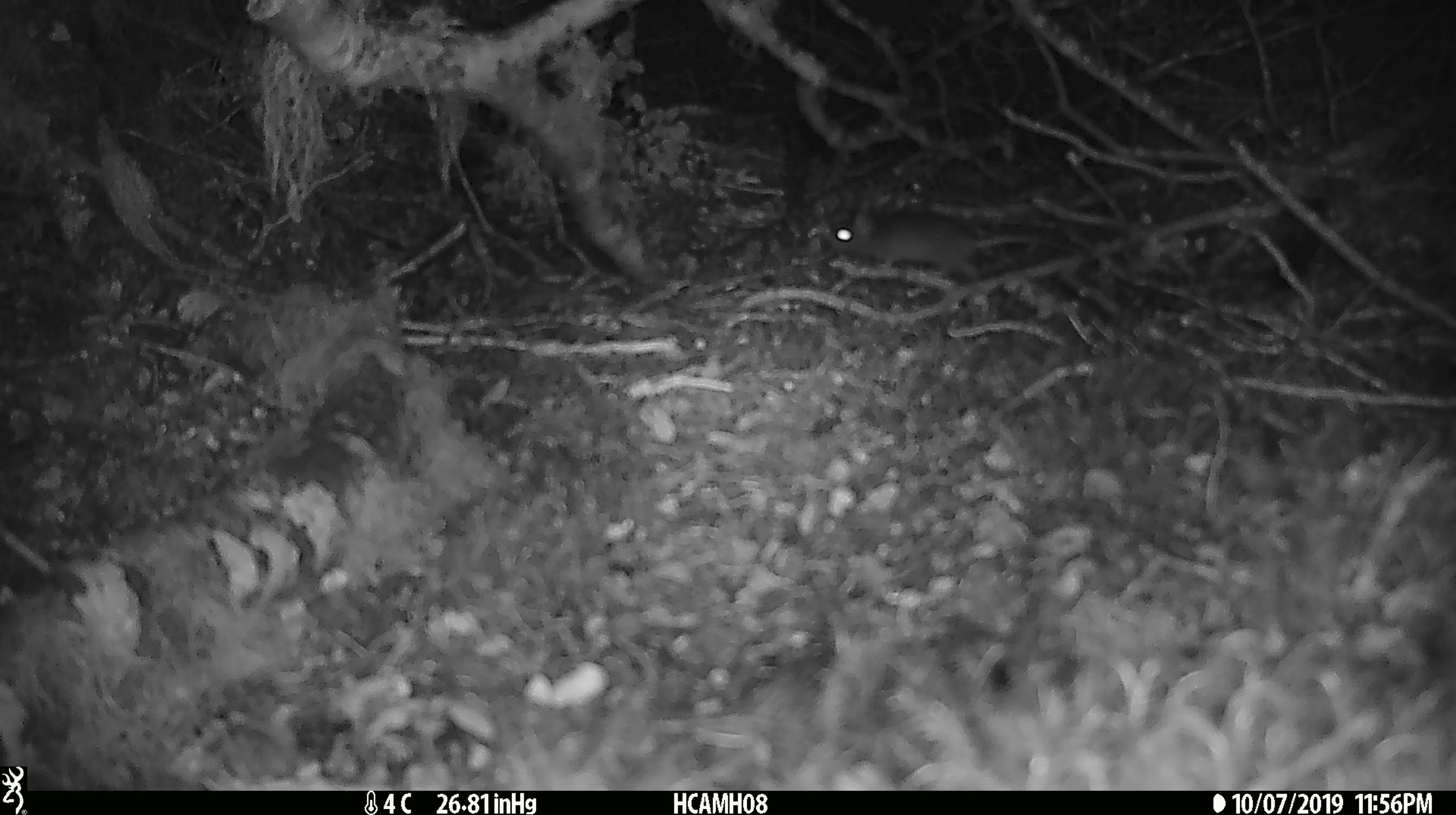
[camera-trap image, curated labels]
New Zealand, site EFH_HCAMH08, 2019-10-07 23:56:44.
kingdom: Animalia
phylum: Chordata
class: Mammalia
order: Rodentia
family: Muridae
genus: Mus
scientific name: Mus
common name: mouse